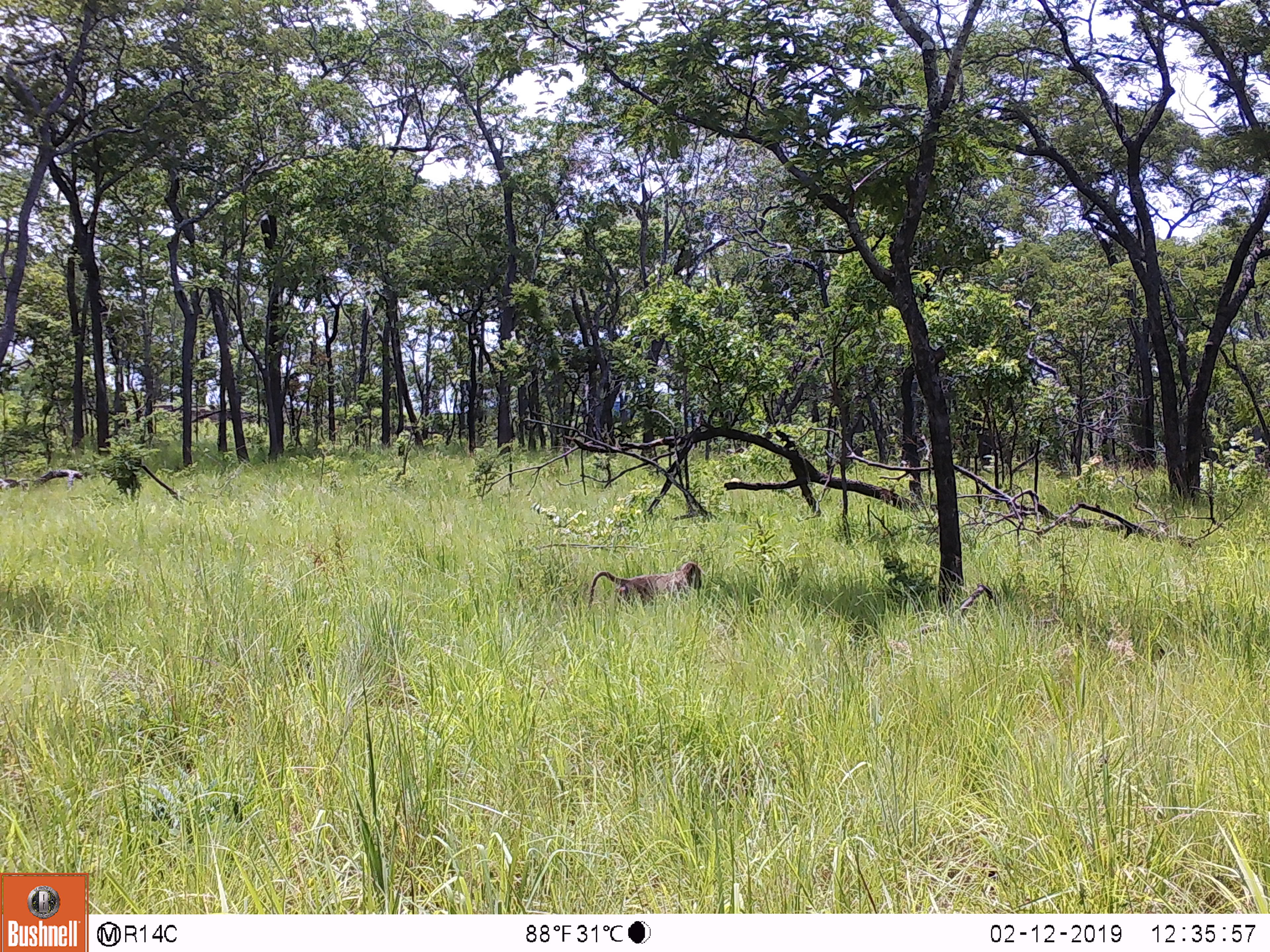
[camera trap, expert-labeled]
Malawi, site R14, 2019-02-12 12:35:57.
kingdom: Animalia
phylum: Chordata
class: Mammalia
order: Primates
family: Cercopithecidae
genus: Papio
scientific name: Papio cynocephalus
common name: yellow baboon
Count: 1.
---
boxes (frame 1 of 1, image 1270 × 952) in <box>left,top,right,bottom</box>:
yellow baboon: <box>582,560,705,610</box>